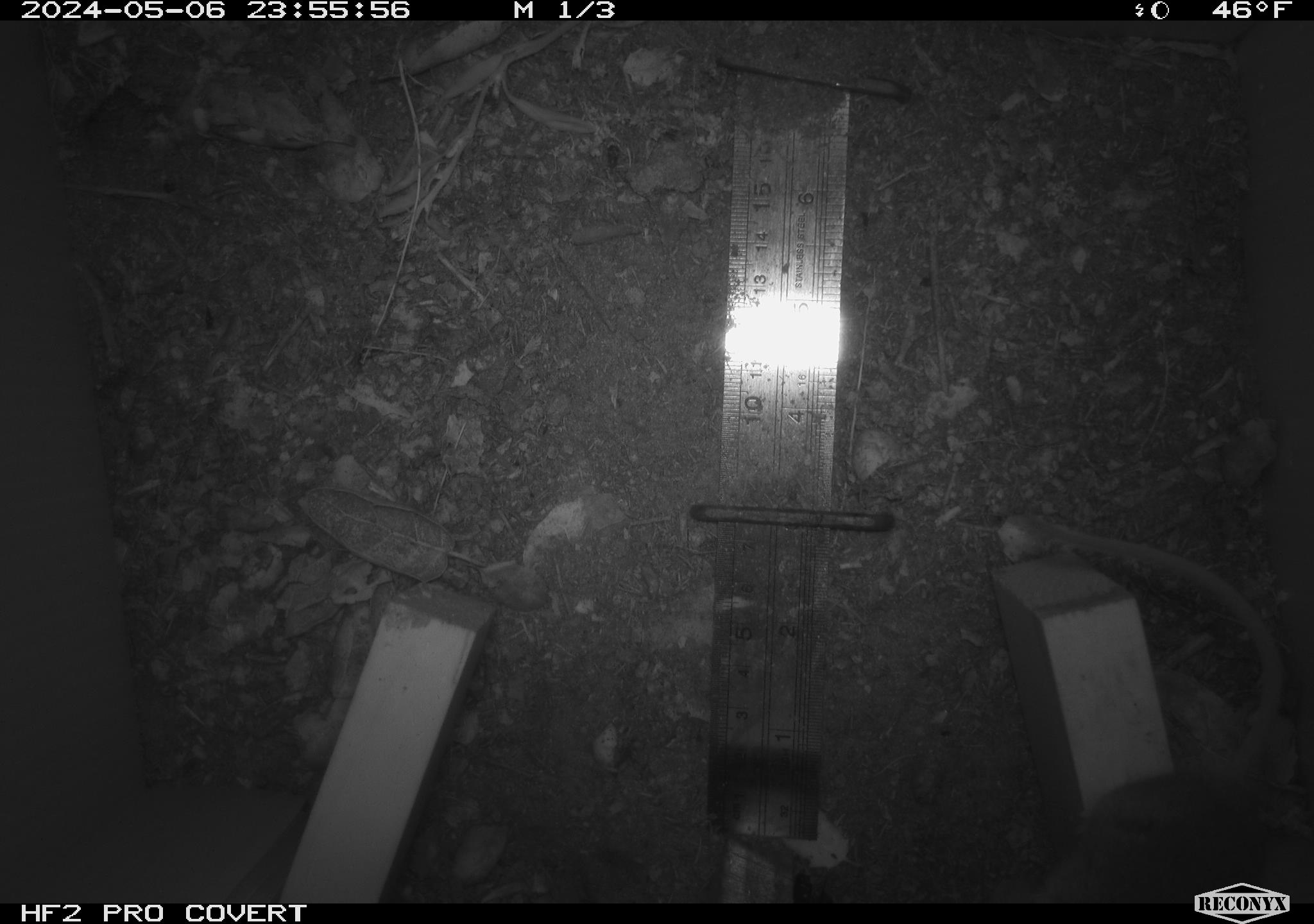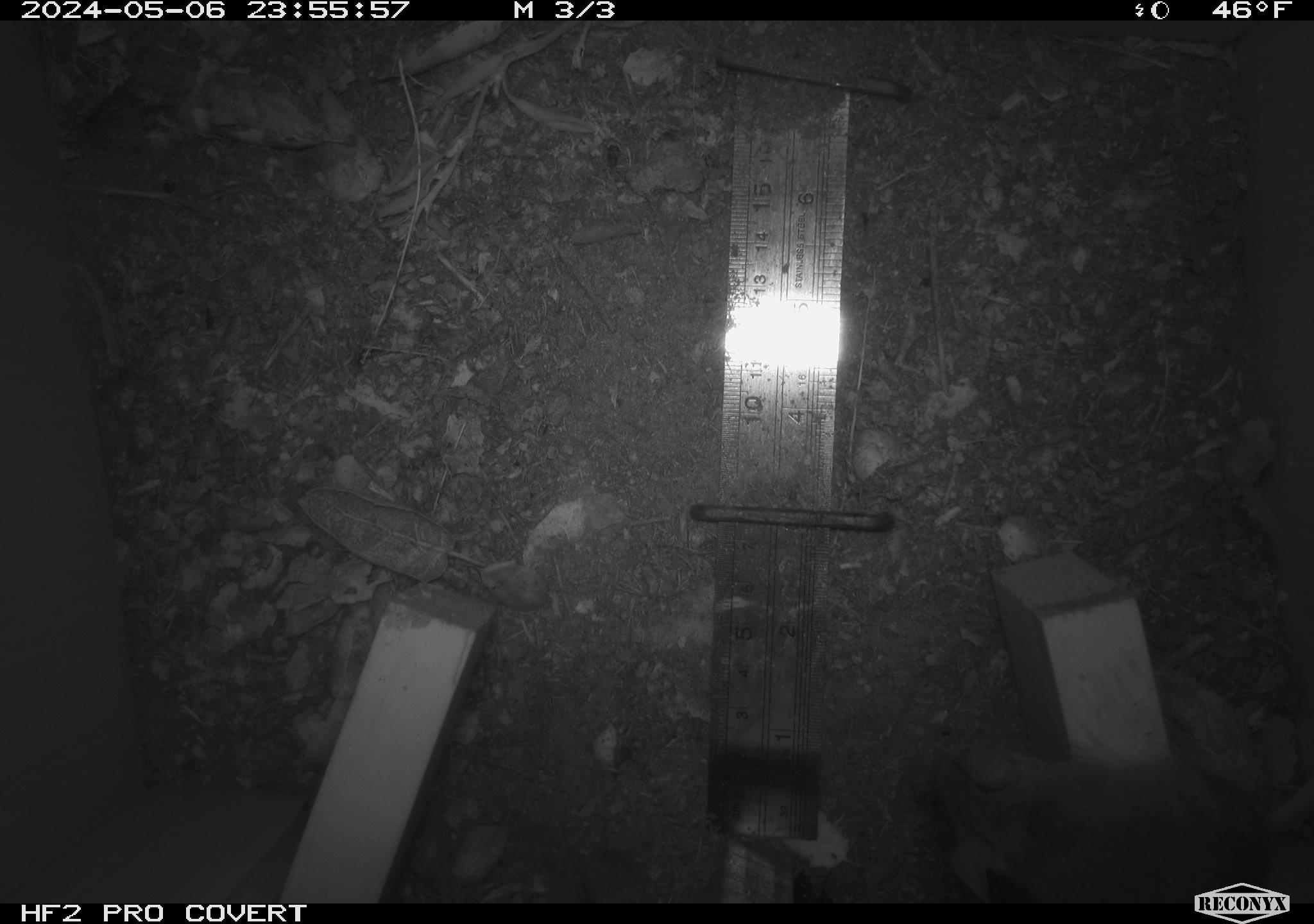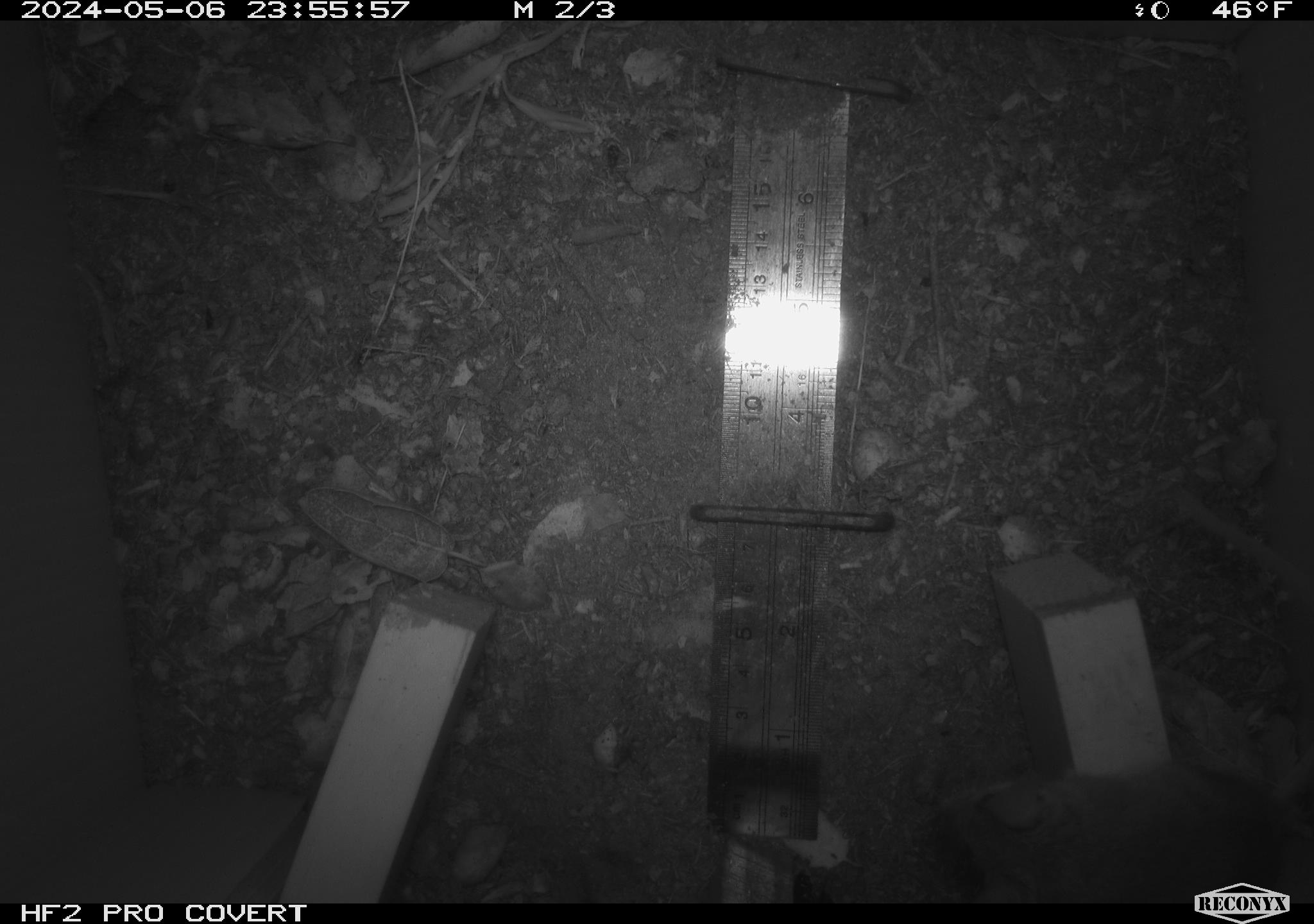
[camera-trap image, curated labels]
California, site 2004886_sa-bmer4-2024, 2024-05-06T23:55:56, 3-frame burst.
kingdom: Animalia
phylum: Chordata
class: Mammalia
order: Rodentia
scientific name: Rodentia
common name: mouse species